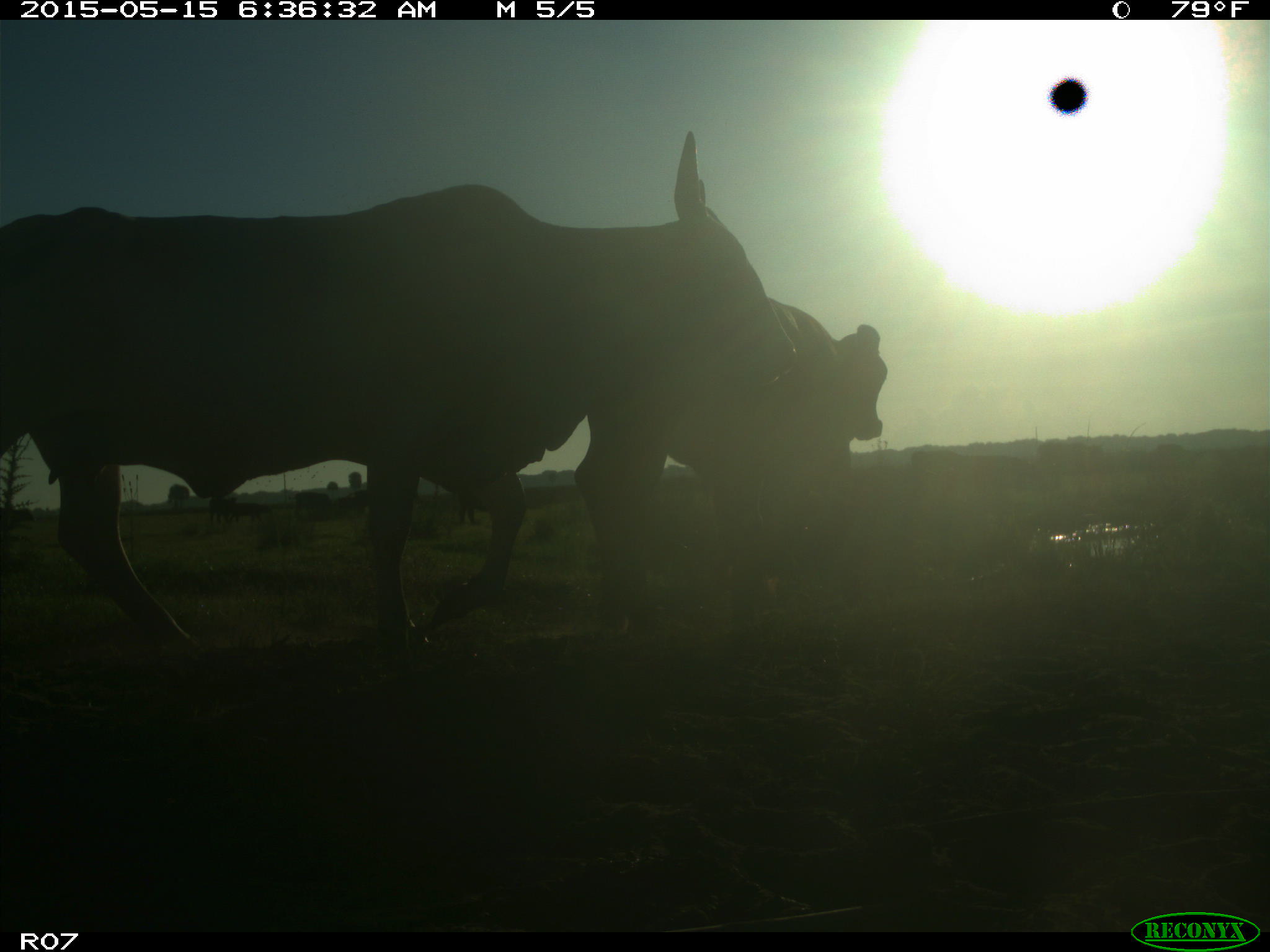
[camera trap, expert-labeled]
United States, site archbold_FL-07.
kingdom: Animalia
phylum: Chordata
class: Mammalia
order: Artiodactyla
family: Bovidae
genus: Bos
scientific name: Bos taurus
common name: domestic cow